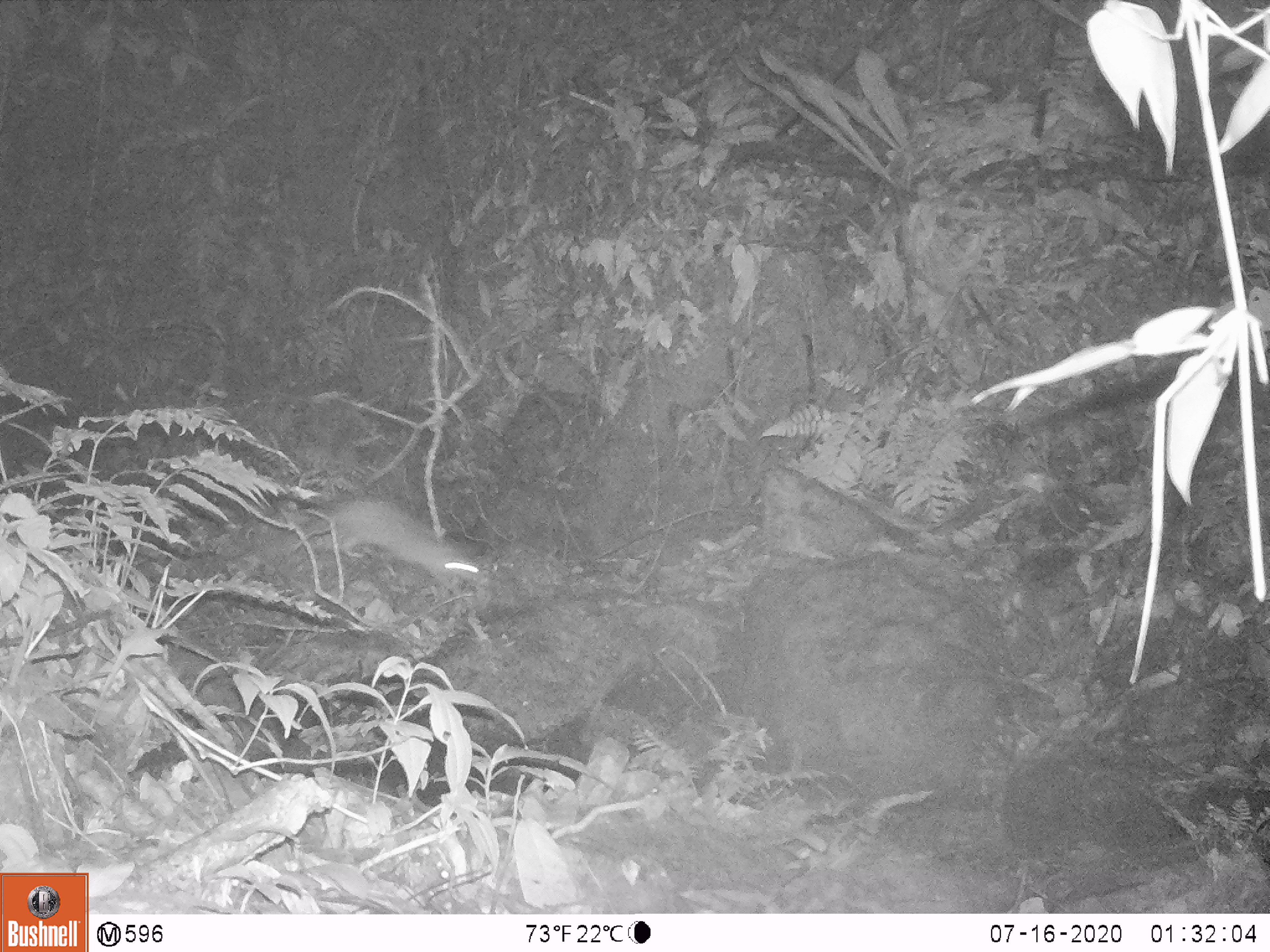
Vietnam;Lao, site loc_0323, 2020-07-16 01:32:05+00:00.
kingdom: Animalia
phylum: Chordata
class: Mammalia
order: Carnivora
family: Mustelidae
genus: Melogale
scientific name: Melogale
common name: ferret badger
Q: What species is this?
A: Ferret badger (Melogale).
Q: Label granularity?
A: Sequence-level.